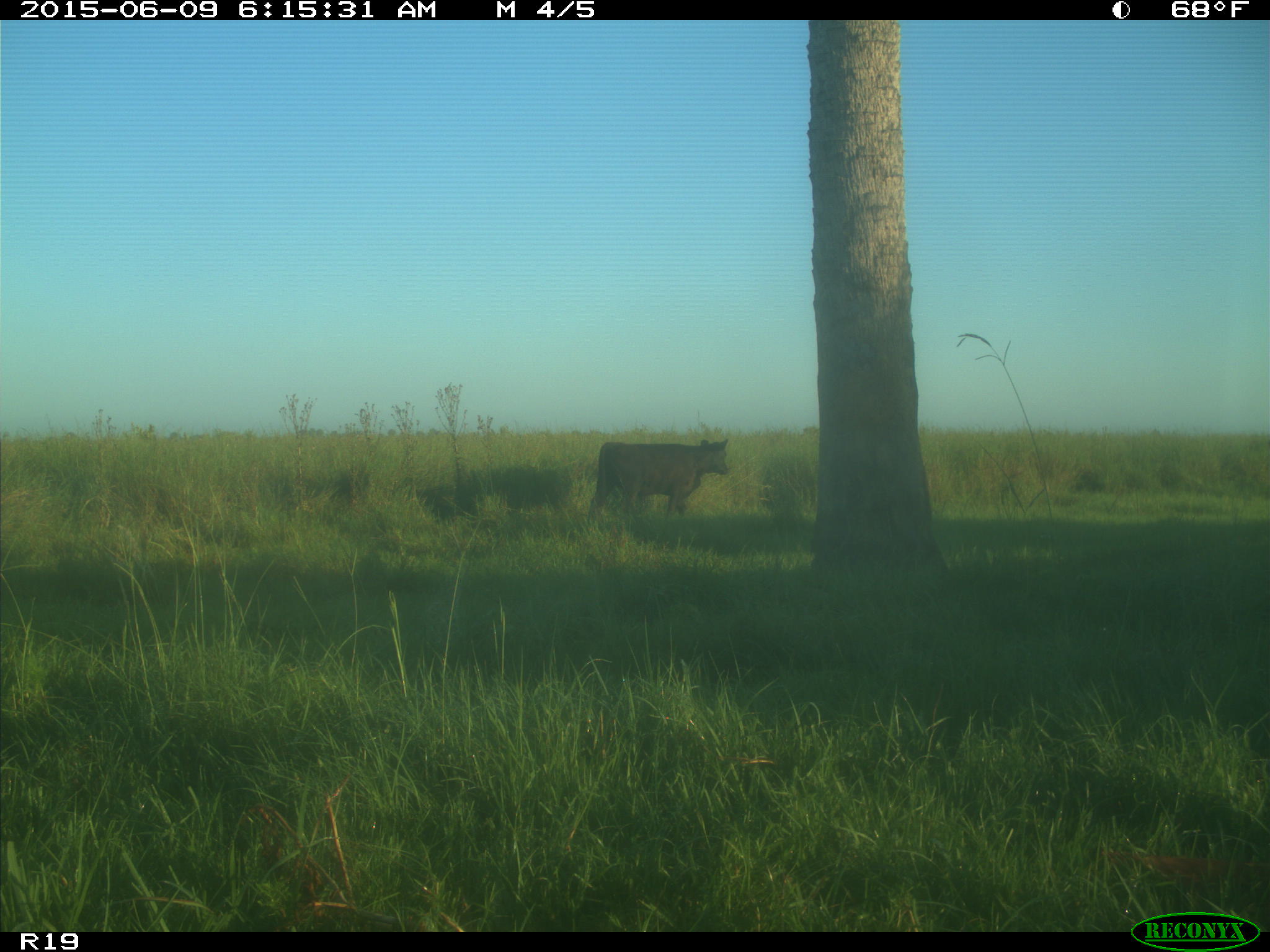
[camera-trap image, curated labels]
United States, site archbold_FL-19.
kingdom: Animalia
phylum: Chordata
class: Mammalia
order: Artiodactyla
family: Bovidae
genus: Bos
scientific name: Bos taurus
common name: domestic cow